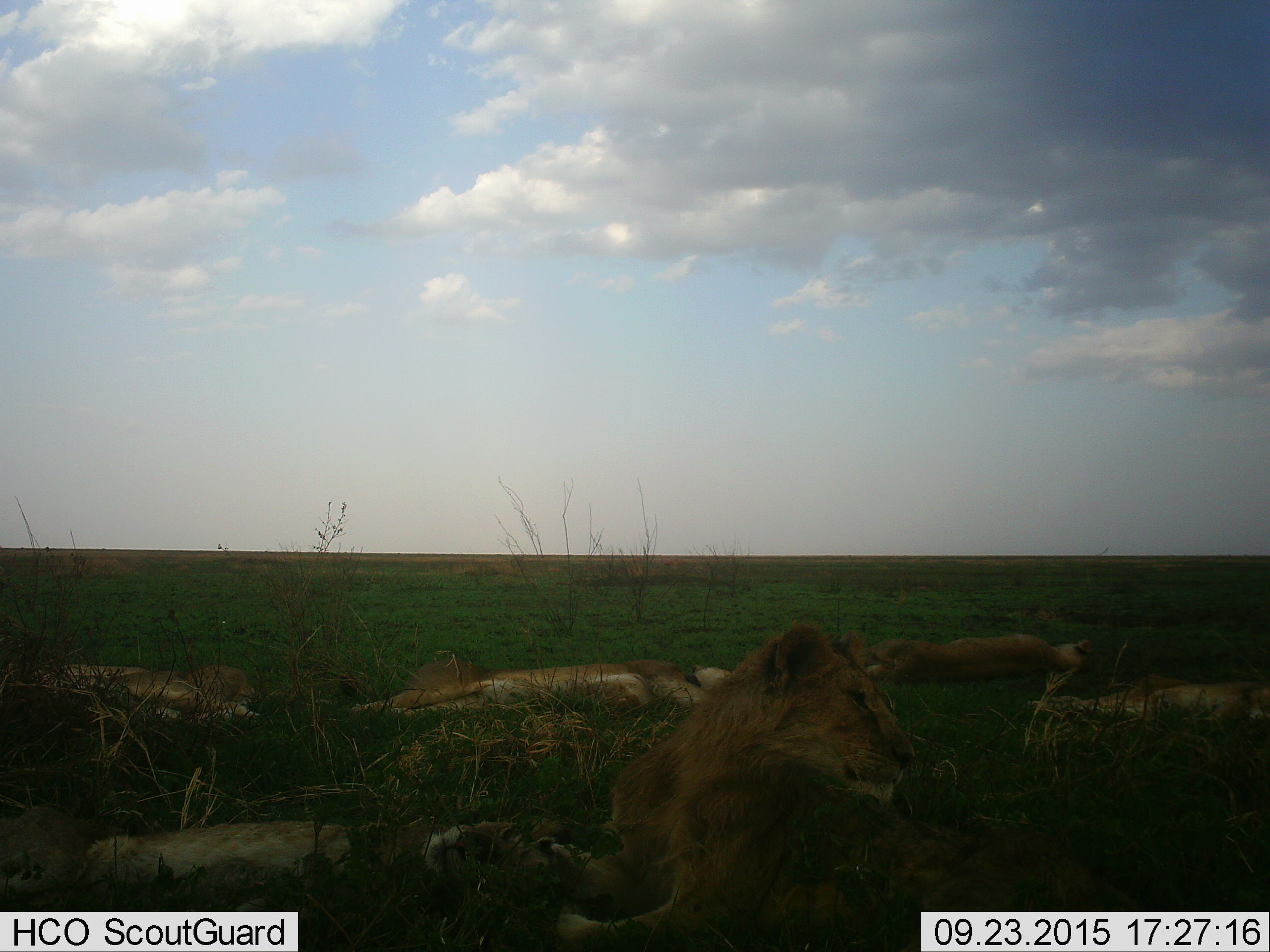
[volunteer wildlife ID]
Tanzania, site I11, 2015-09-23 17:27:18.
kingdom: Animalia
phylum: Chordata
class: Mammalia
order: Carnivora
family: Felidae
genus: Panthera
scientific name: Panthera leo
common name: lion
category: lionfemale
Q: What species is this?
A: Lionfemale (lion) (Panthera leo).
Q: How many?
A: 5.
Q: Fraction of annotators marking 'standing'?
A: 0%.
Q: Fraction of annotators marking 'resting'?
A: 100%.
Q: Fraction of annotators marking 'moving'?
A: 0%.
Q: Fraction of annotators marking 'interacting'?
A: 0%.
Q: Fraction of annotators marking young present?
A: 10%.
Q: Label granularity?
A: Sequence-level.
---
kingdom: Animalia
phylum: Chordata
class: Mammalia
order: Carnivora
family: Felidae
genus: Panthera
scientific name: Panthera leo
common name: lion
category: lionmale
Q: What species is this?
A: Lionmale (lion) (Panthera leo).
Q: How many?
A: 1.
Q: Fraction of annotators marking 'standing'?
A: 0%.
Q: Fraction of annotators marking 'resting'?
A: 100%.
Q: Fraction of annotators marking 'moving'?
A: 0%.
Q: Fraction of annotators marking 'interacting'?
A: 0%.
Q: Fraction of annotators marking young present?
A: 14%.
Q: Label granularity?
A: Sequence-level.